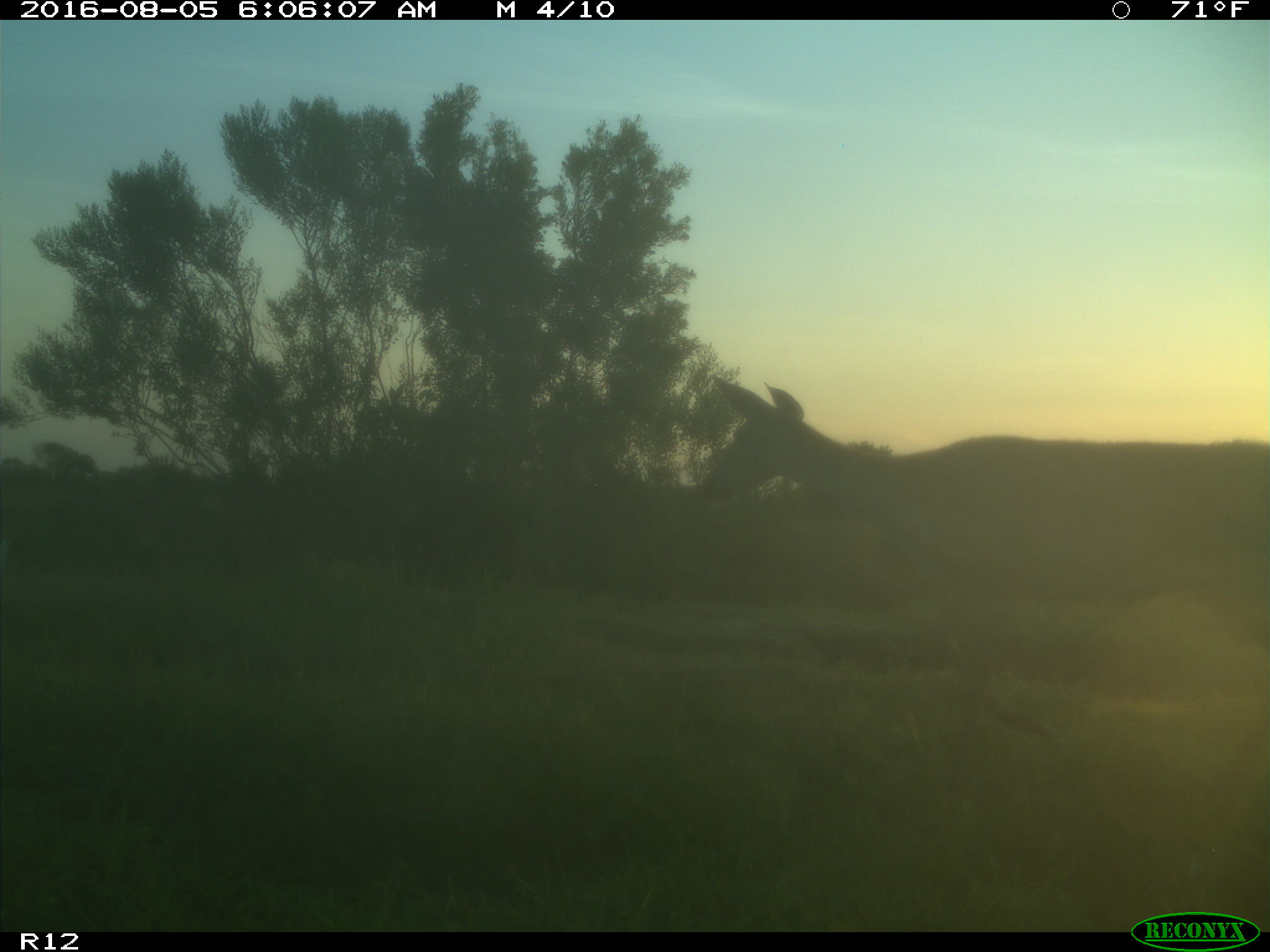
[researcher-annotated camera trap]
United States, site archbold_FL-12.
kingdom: Animalia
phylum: Chordata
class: Mammalia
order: Artiodactyla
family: Cervidae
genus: Odocoileus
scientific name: Odocoileus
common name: deer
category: unidentified deer